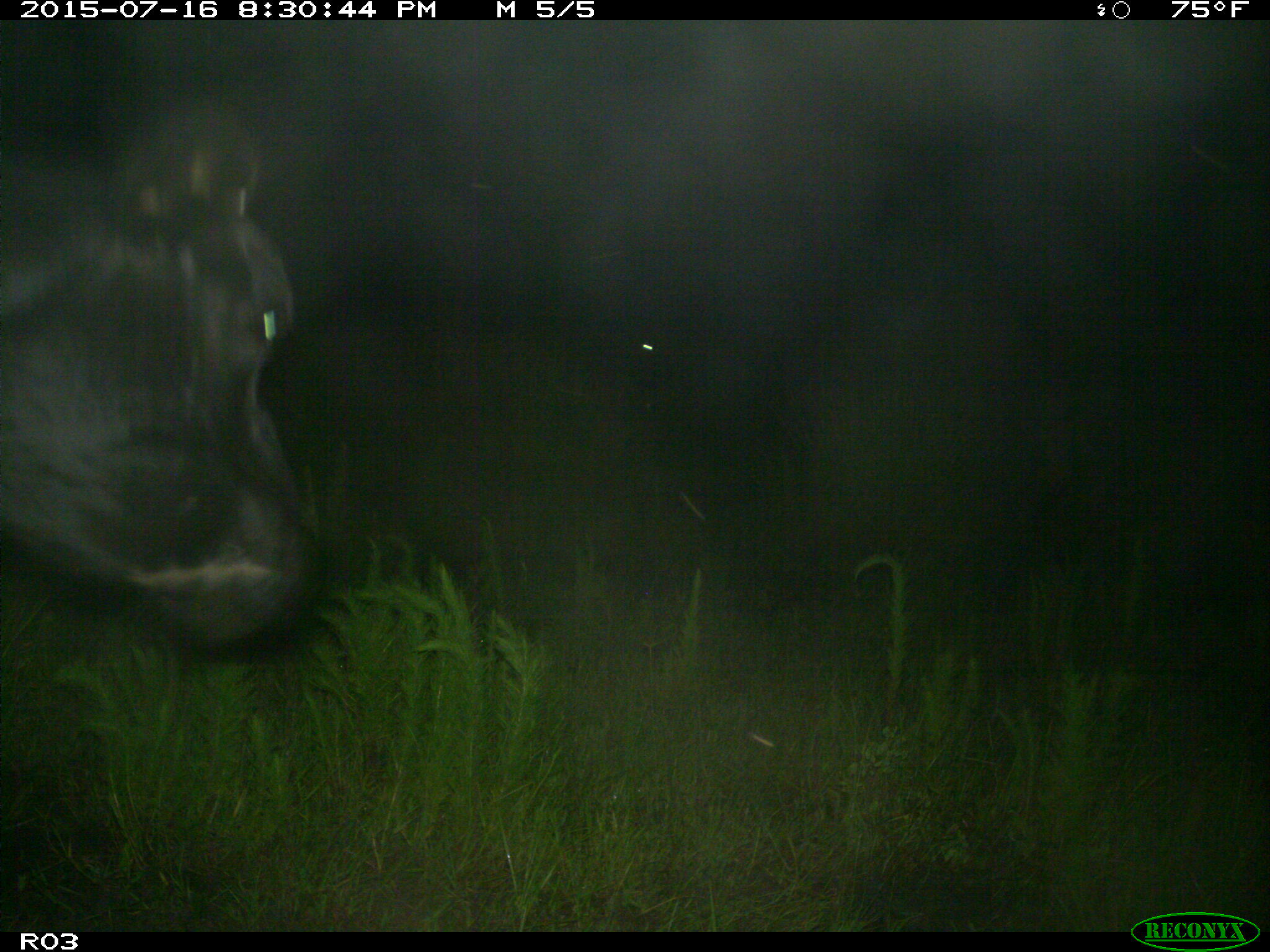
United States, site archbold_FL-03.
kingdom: Animalia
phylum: Chordata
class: Mammalia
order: Artiodactyla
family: Bovidae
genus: Bos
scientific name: Bos taurus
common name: domestic cow